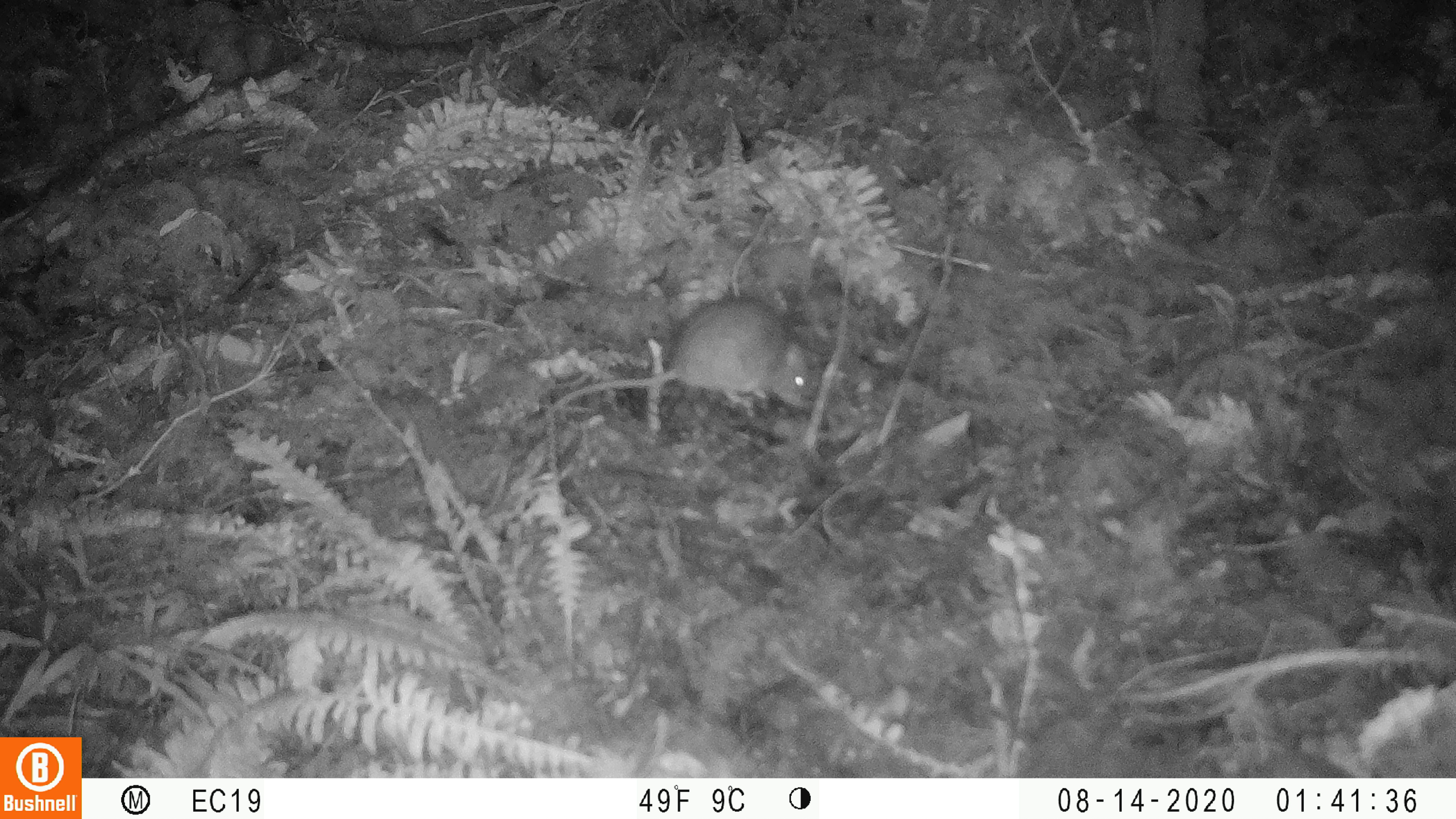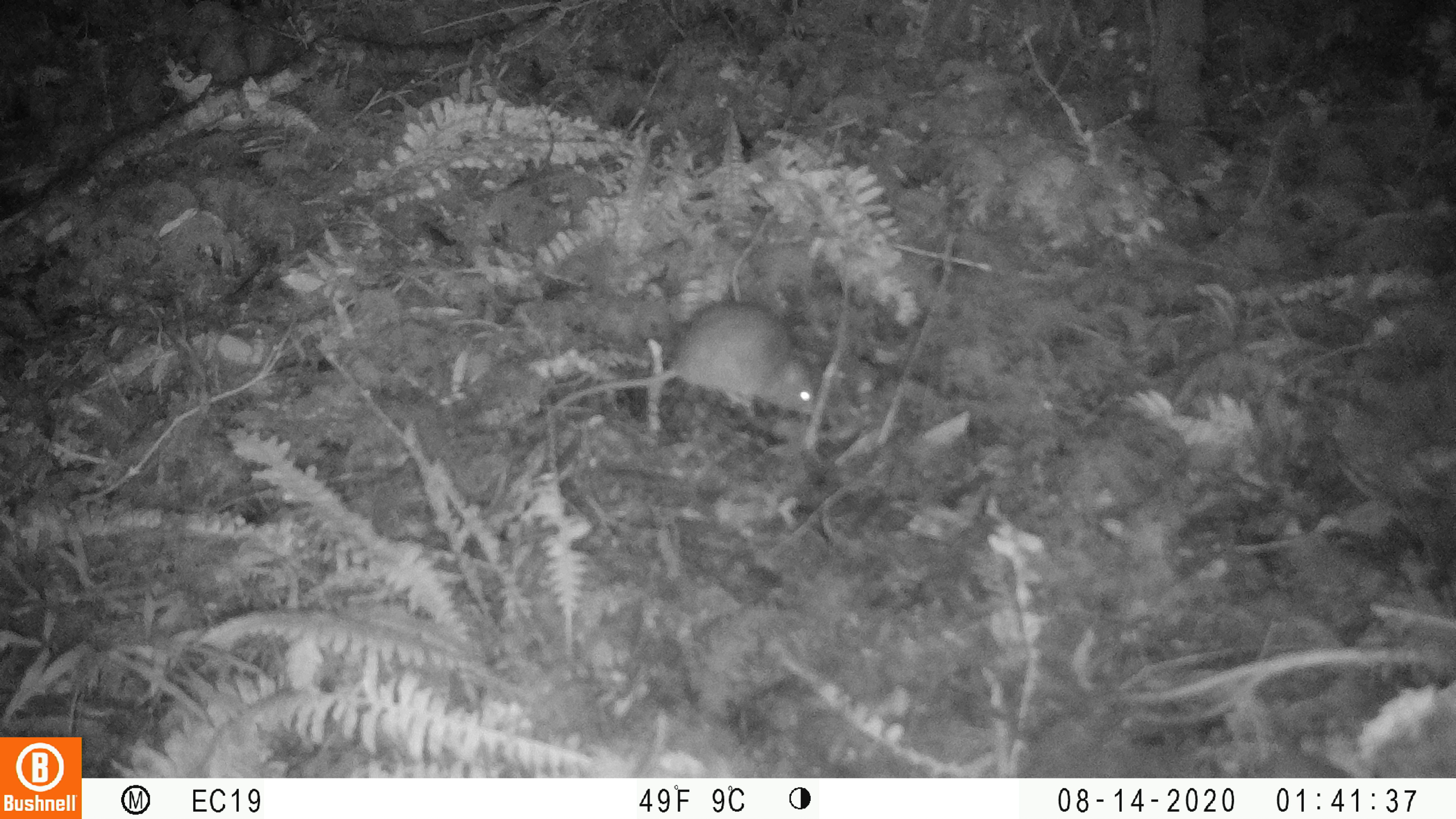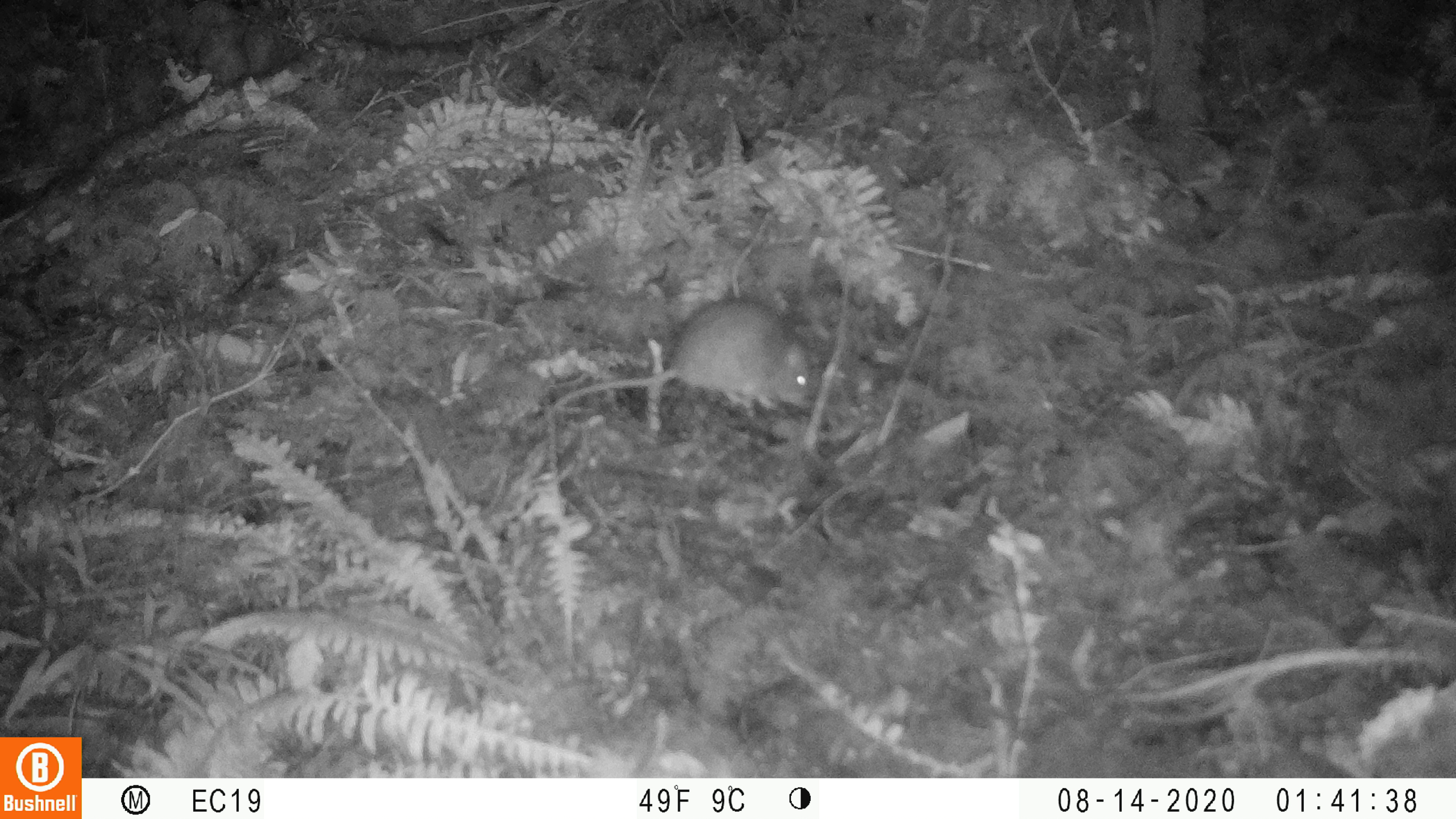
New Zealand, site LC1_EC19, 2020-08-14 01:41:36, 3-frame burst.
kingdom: Animalia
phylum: Chordata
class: Mammalia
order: Rodentia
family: Muridae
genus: Rattus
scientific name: Rattus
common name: rat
Rat (Rattus).